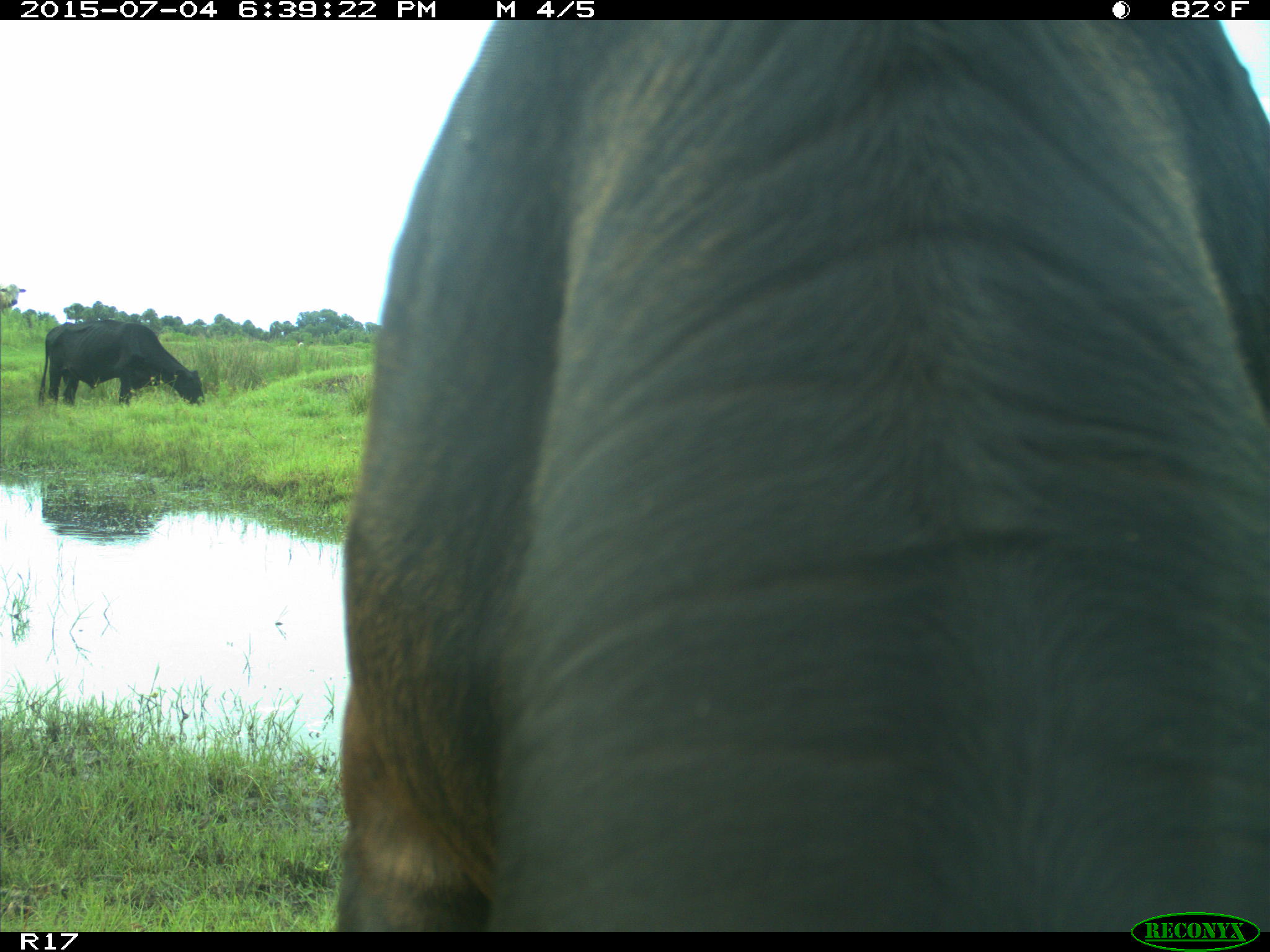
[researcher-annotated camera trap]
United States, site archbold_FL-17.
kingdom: Animalia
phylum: Chordata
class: Mammalia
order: Artiodactyla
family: Bovidae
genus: Bos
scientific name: Bos taurus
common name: domestic cow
Bos taurus (domestic cow).